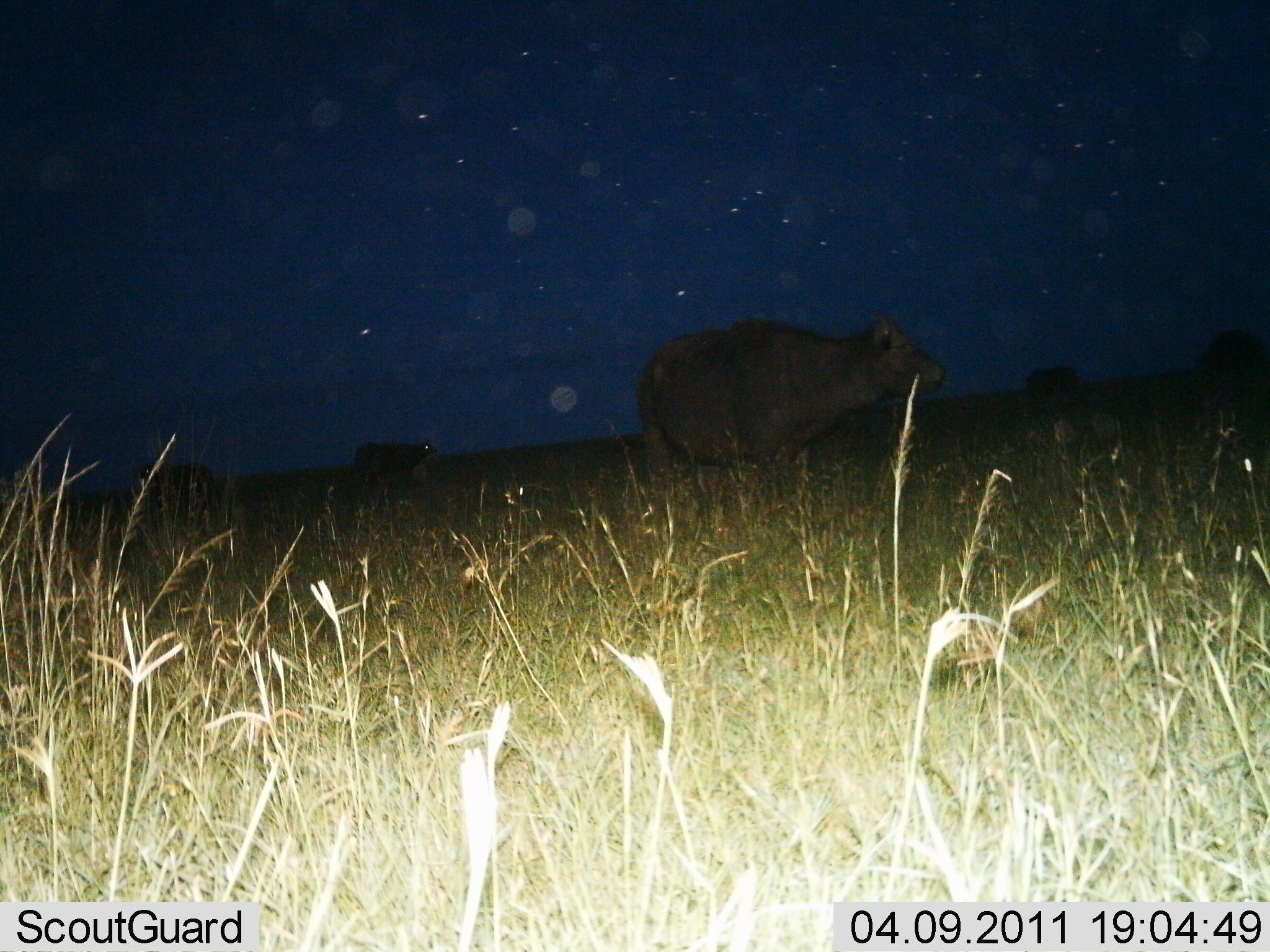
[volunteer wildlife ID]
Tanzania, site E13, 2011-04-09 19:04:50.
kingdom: Animalia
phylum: Chordata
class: Mammalia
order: Artiodactyla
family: Bovidae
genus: Syncerus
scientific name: Syncerus caffer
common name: cape buffalo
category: buffalo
Buffalo (cape buffalo) (Syncerus caffer), count 5. Behavior (volunteer vote fractions): standing 82%, resting 0%, moving 27%, interacting 0%. Young present (vote fraction): 9%. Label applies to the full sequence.